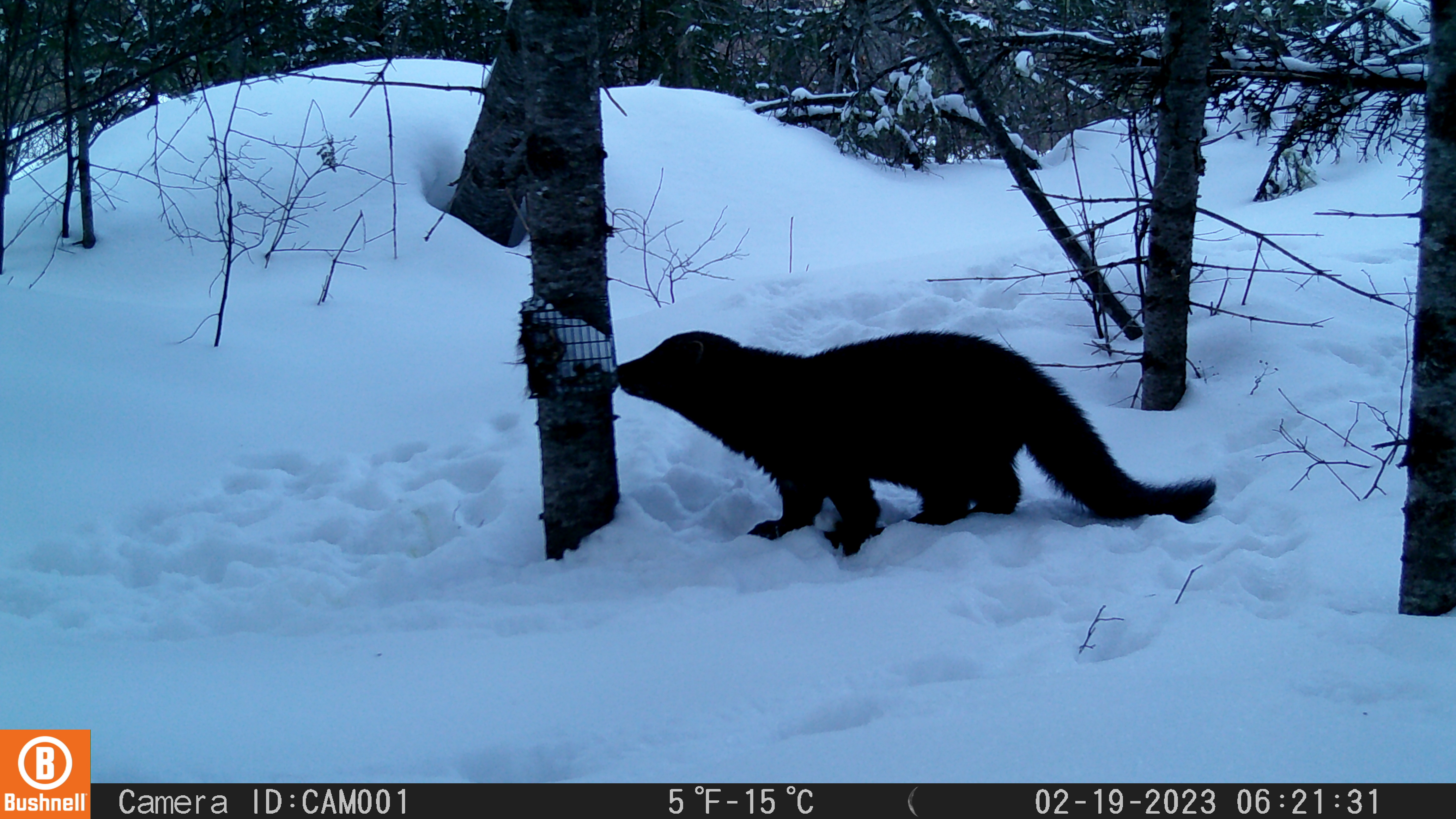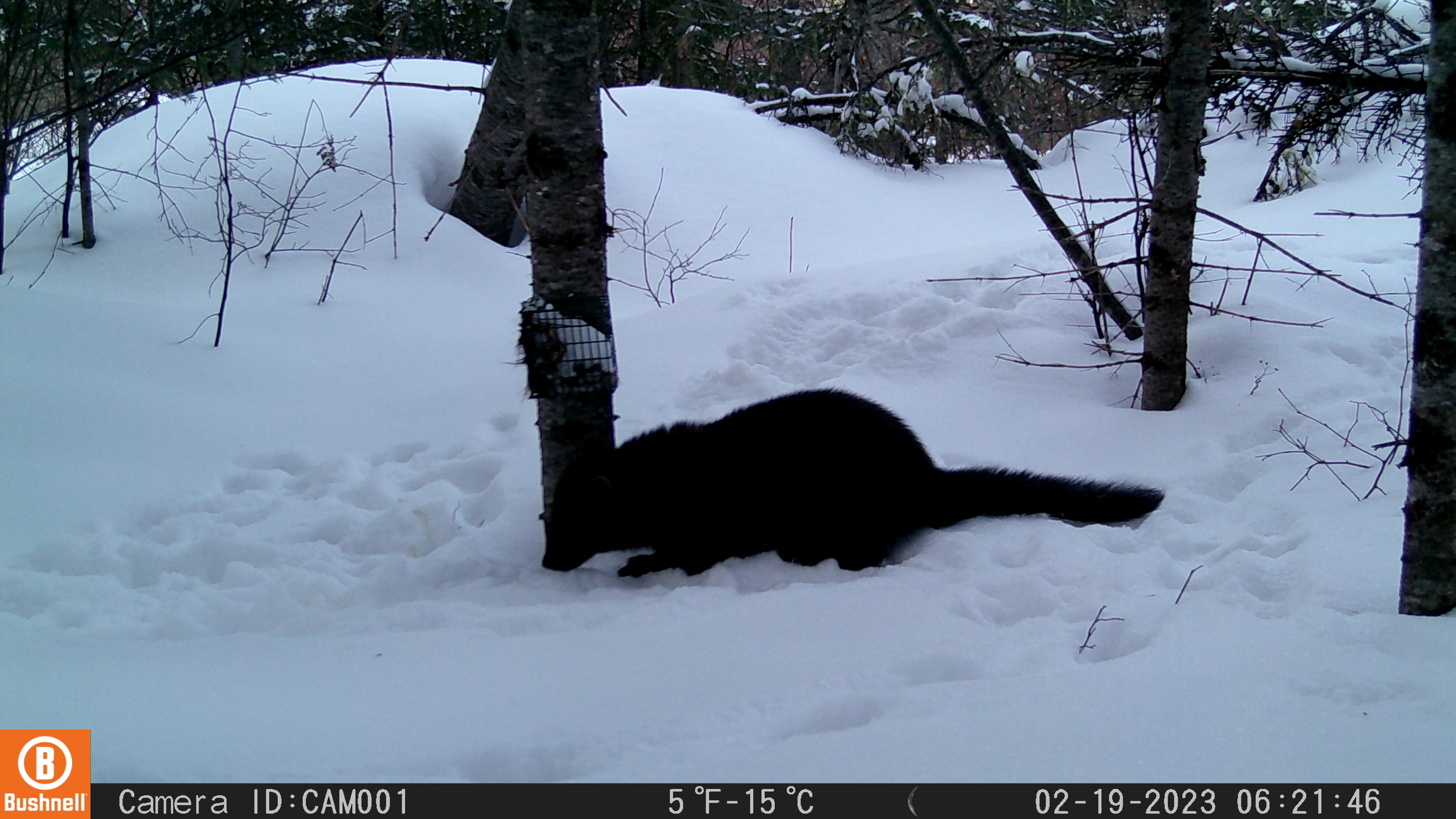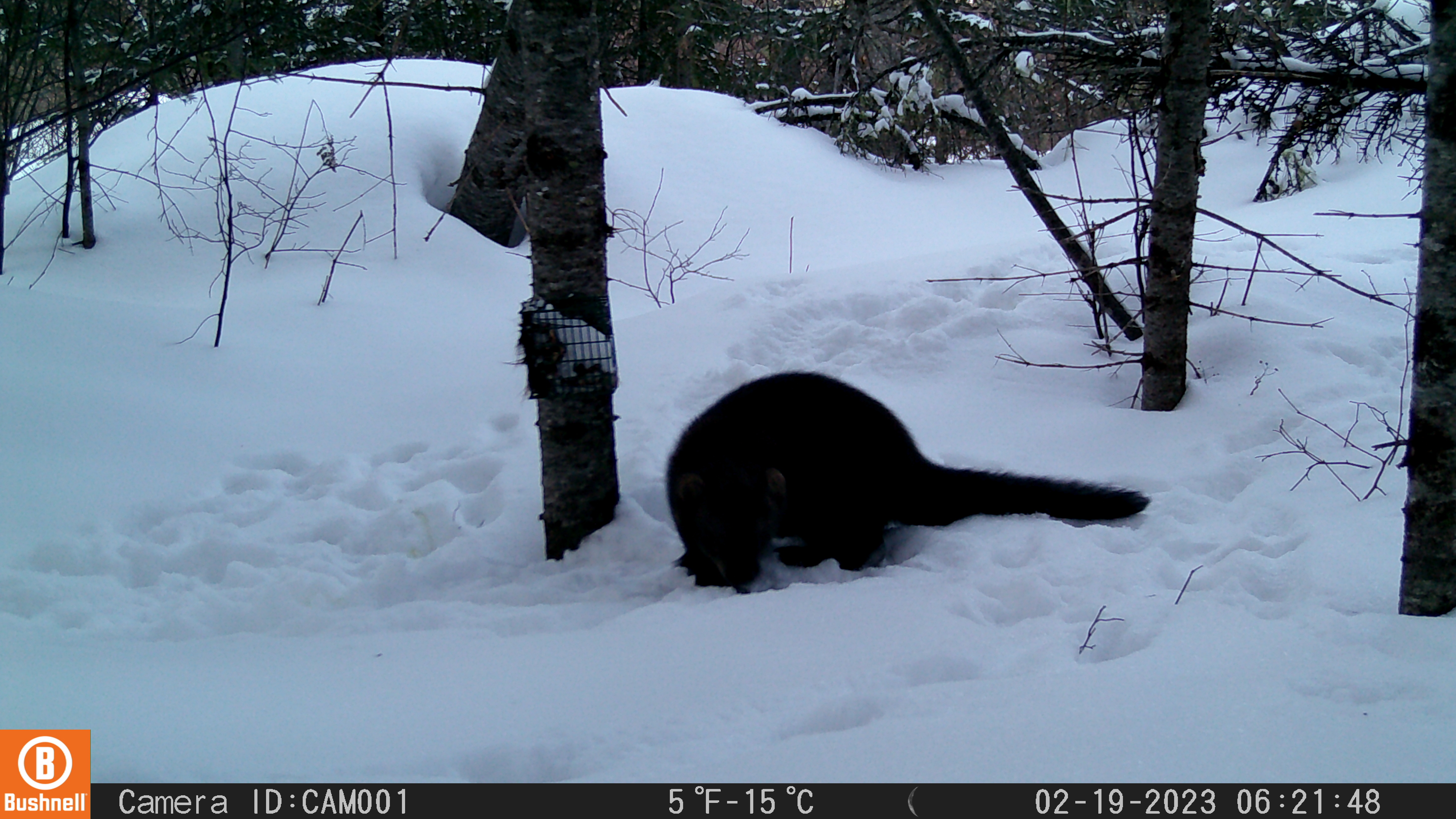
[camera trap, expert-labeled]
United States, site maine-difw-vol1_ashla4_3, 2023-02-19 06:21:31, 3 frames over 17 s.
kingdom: Animalia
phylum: Chordata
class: Mammalia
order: Carnivora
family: Mustelidae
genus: Pekania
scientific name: Pekania pennanti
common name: fisher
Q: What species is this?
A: Fisher (Pekania pennanti).